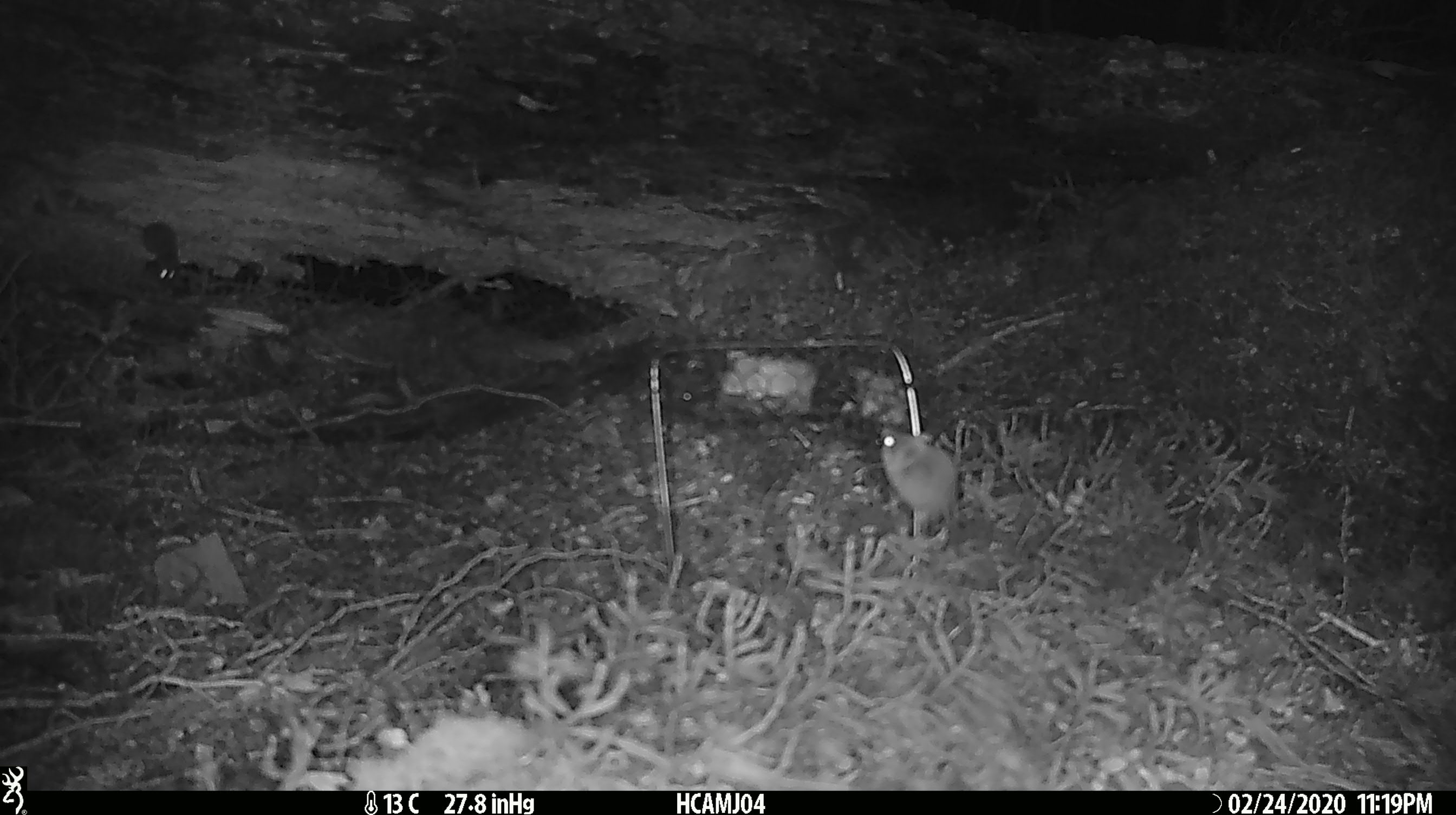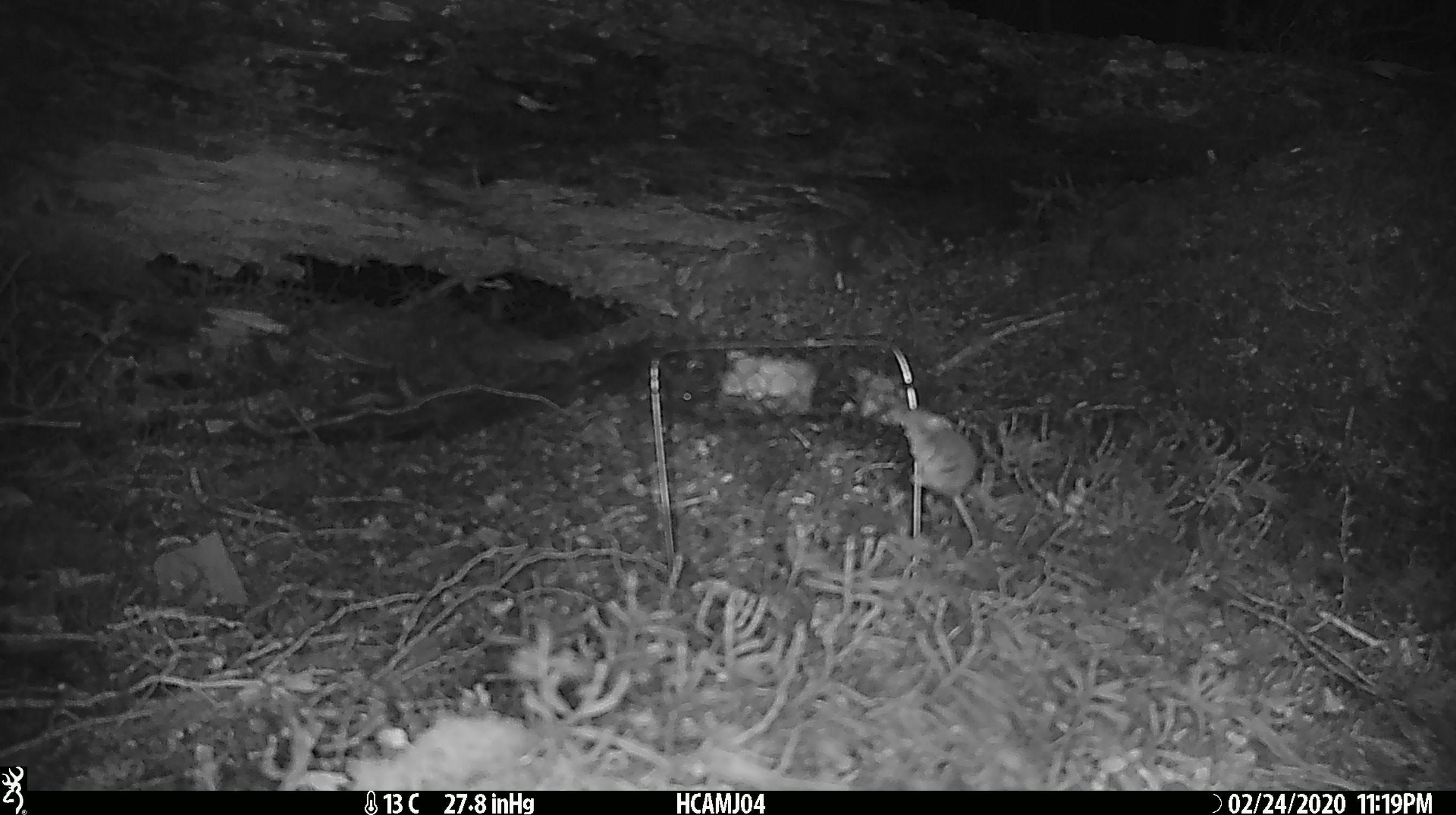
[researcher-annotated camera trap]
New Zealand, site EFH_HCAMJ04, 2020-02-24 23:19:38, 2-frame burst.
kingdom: Animalia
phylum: Chordata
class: Mammalia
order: Rodentia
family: Muridae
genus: Mus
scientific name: Mus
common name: mouse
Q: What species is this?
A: Mouse (Mus).